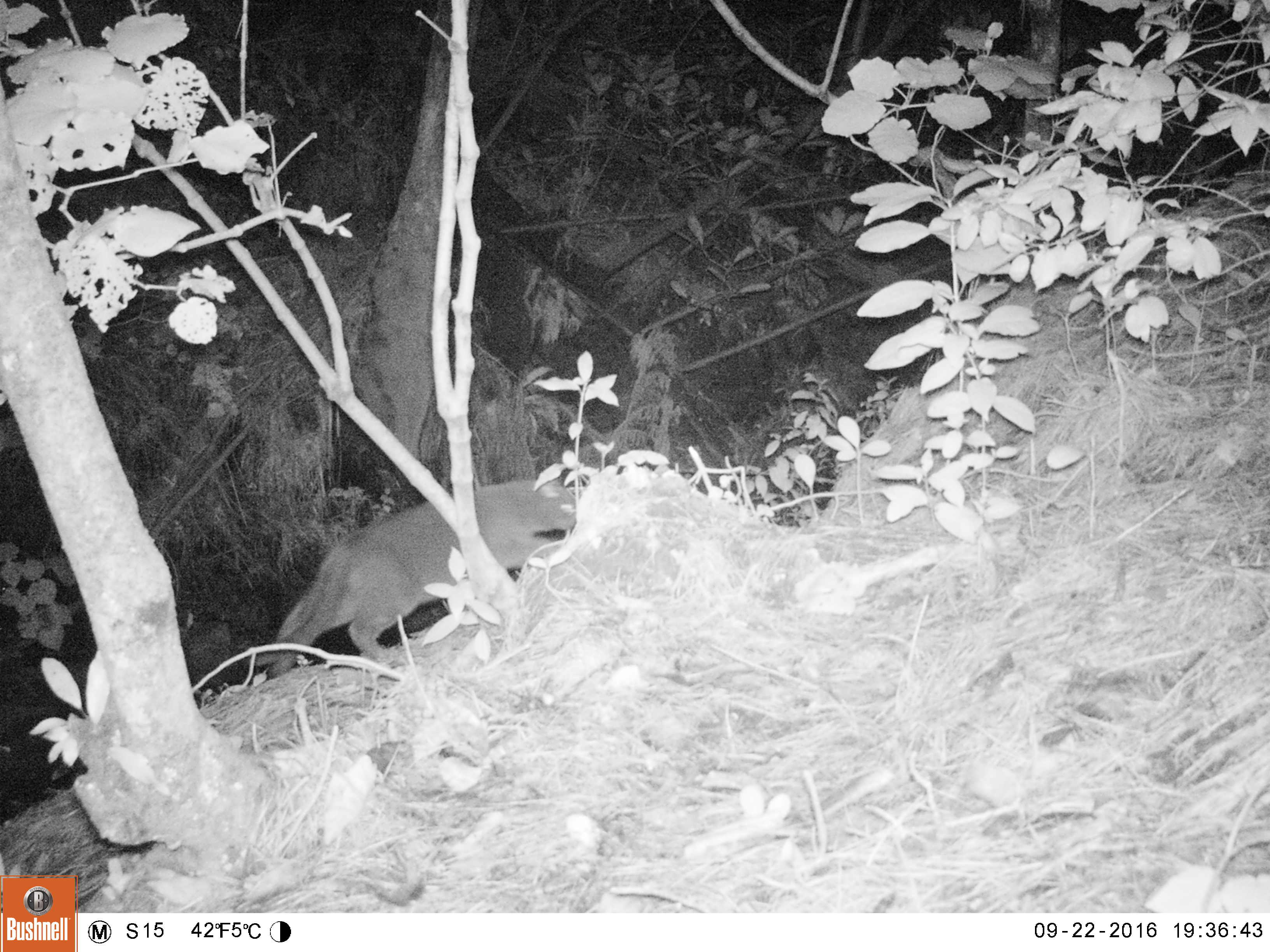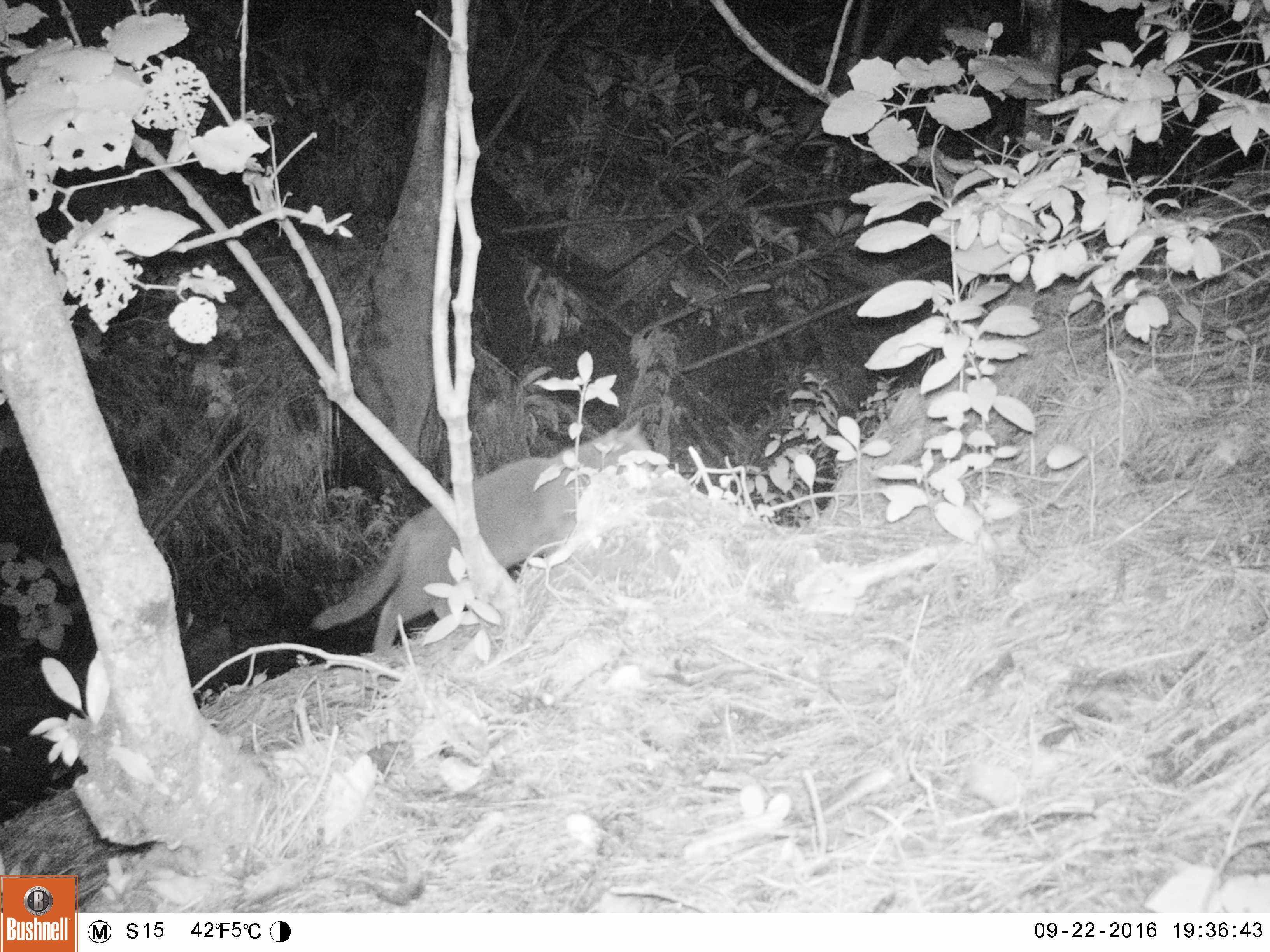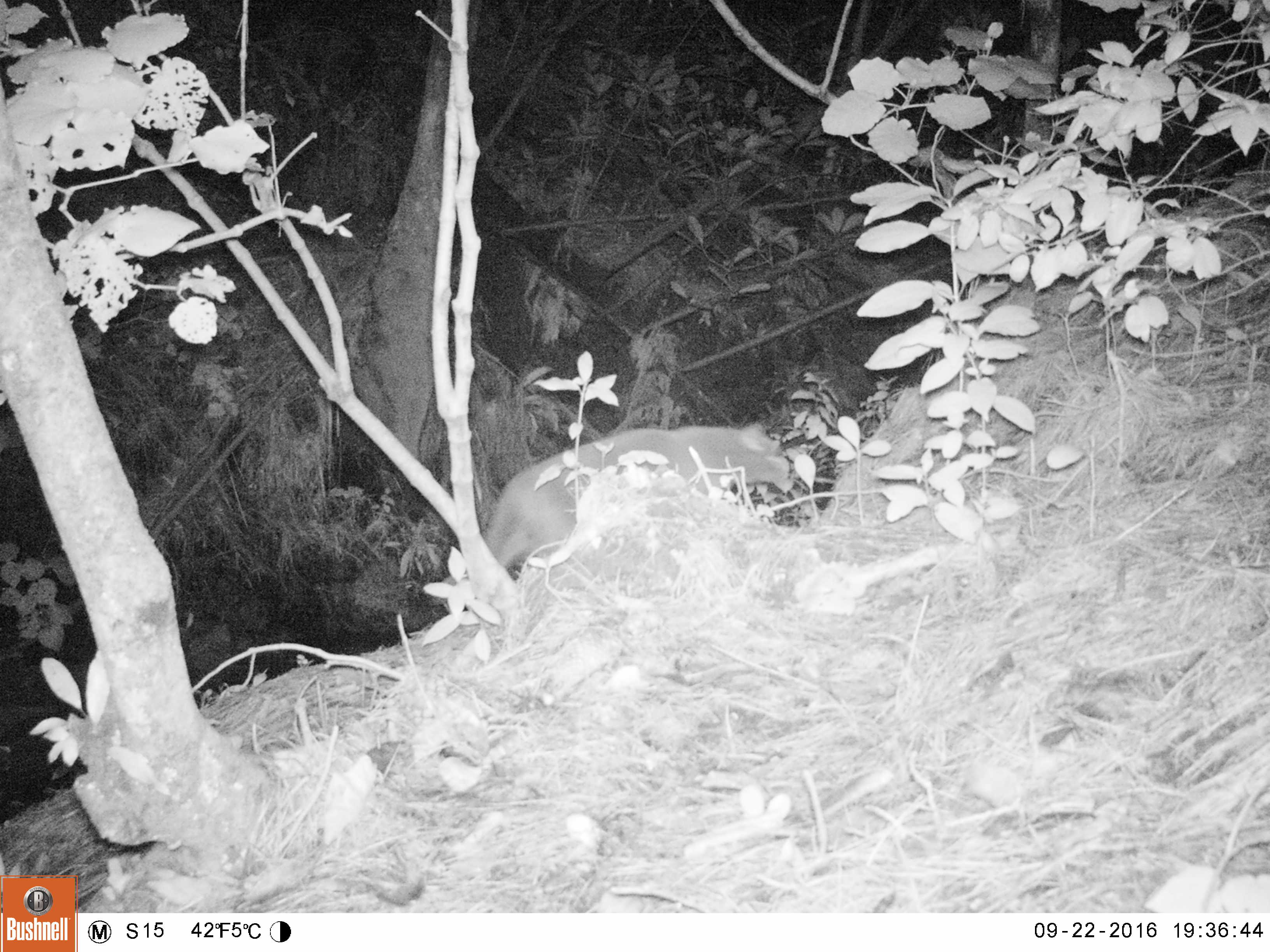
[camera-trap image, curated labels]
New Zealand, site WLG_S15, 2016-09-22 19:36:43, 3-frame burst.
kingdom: Animalia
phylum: Chordata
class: Mammalia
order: Carnivora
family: Felidae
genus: Felis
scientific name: Felis catus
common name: domestic cat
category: cat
Cat (domestic cat) (Felis catus).